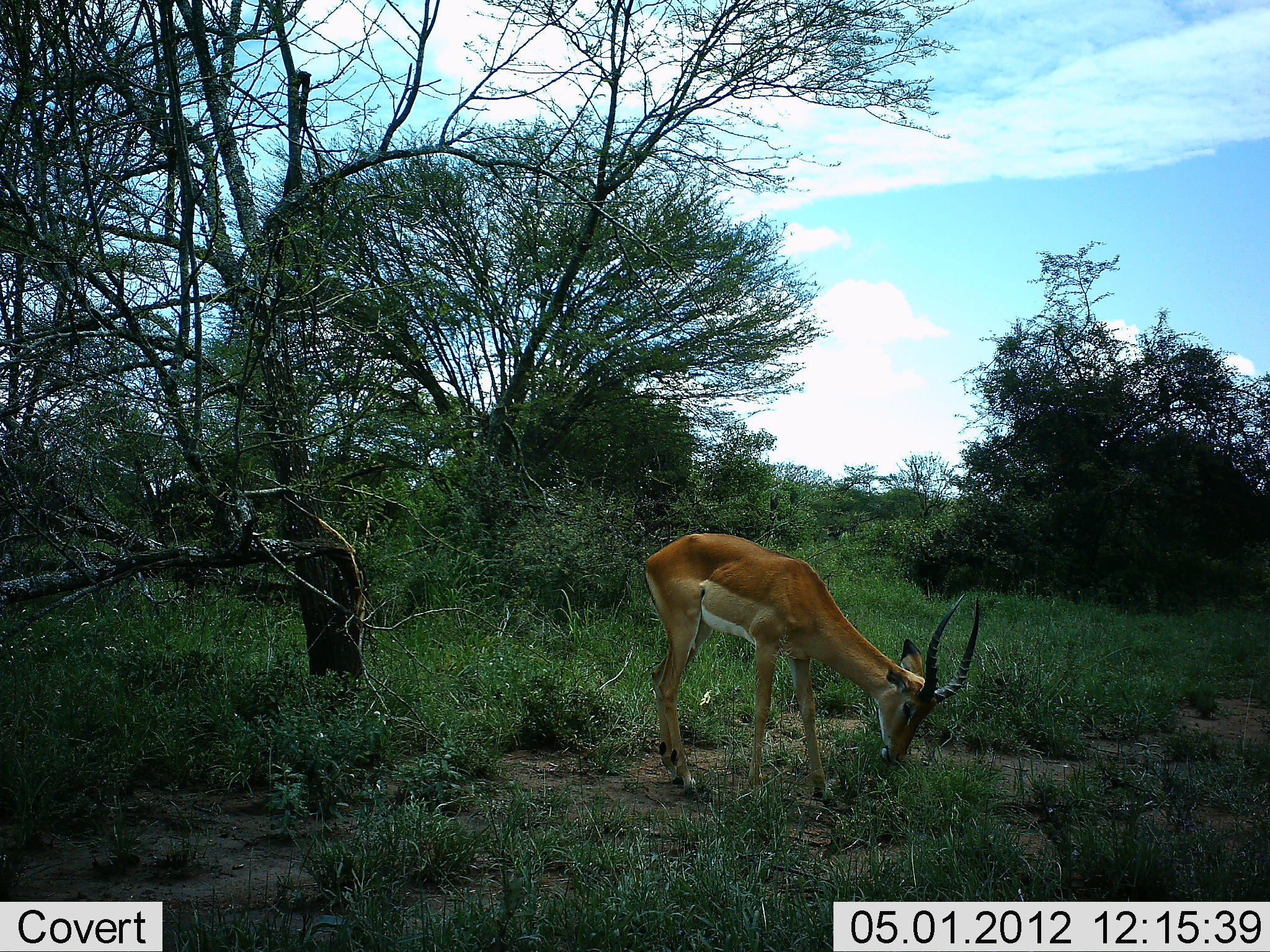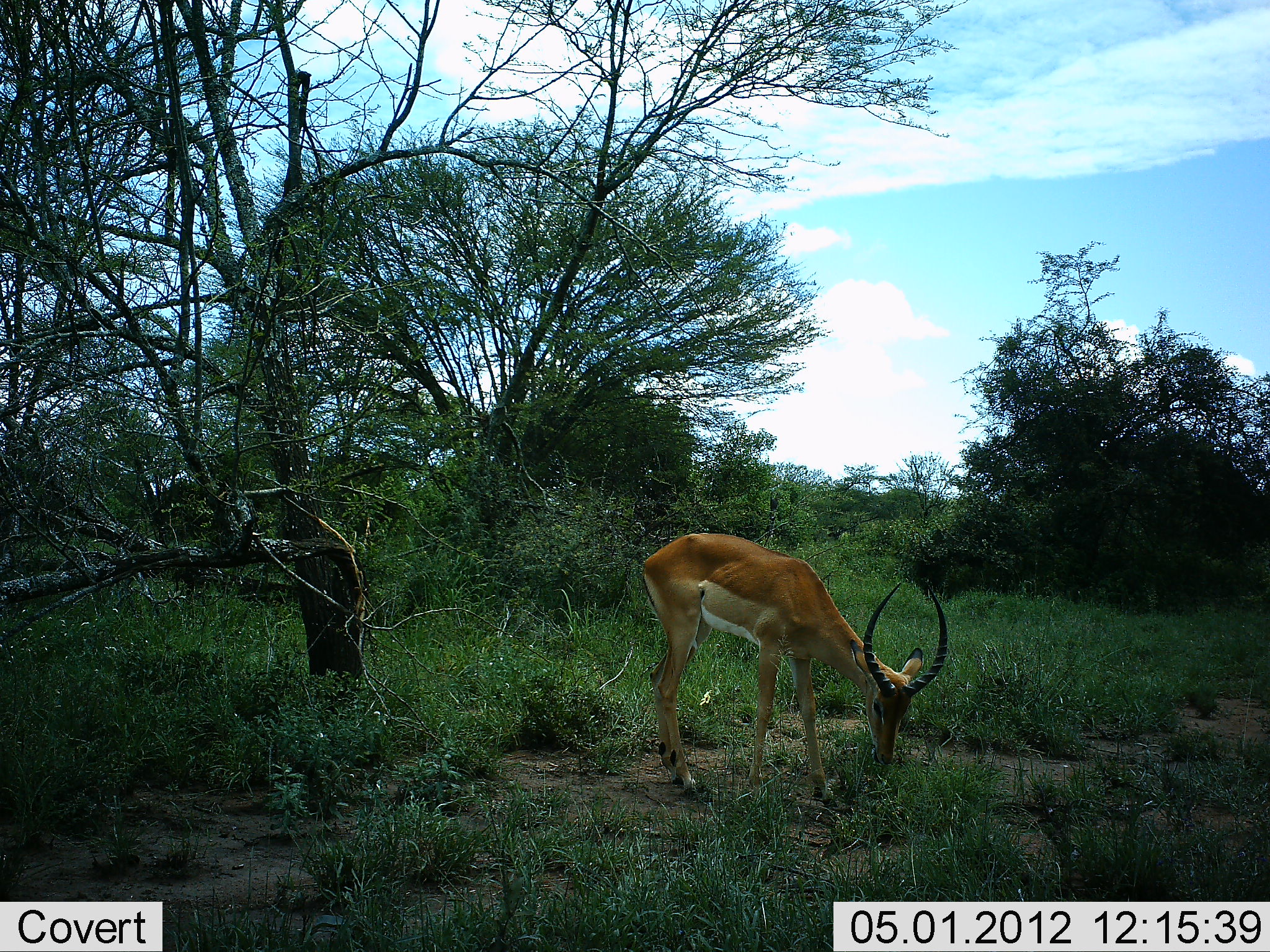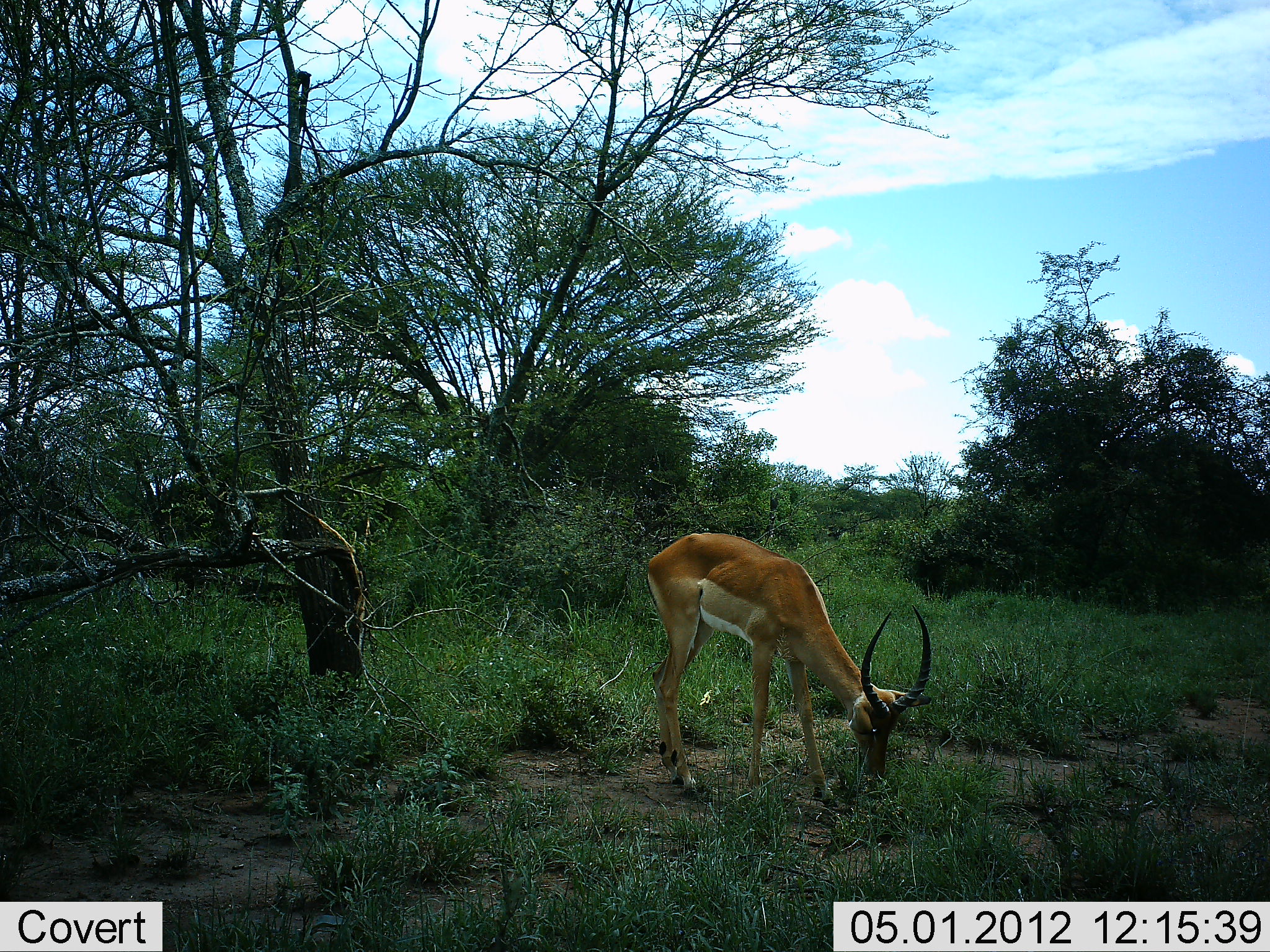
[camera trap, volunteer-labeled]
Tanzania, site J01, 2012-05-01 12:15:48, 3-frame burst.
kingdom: Animalia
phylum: Chordata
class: Mammalia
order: Artiodactyla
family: Bovidae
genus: Aepyceros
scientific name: Aepyceros melampus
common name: impala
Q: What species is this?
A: Impala (Aepyceros melampus).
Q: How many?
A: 1.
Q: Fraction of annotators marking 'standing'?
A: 12%.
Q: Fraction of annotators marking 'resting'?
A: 0%.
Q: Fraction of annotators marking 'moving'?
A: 0%.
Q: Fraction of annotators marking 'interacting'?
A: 0%.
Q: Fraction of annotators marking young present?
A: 0%.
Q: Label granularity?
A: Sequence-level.